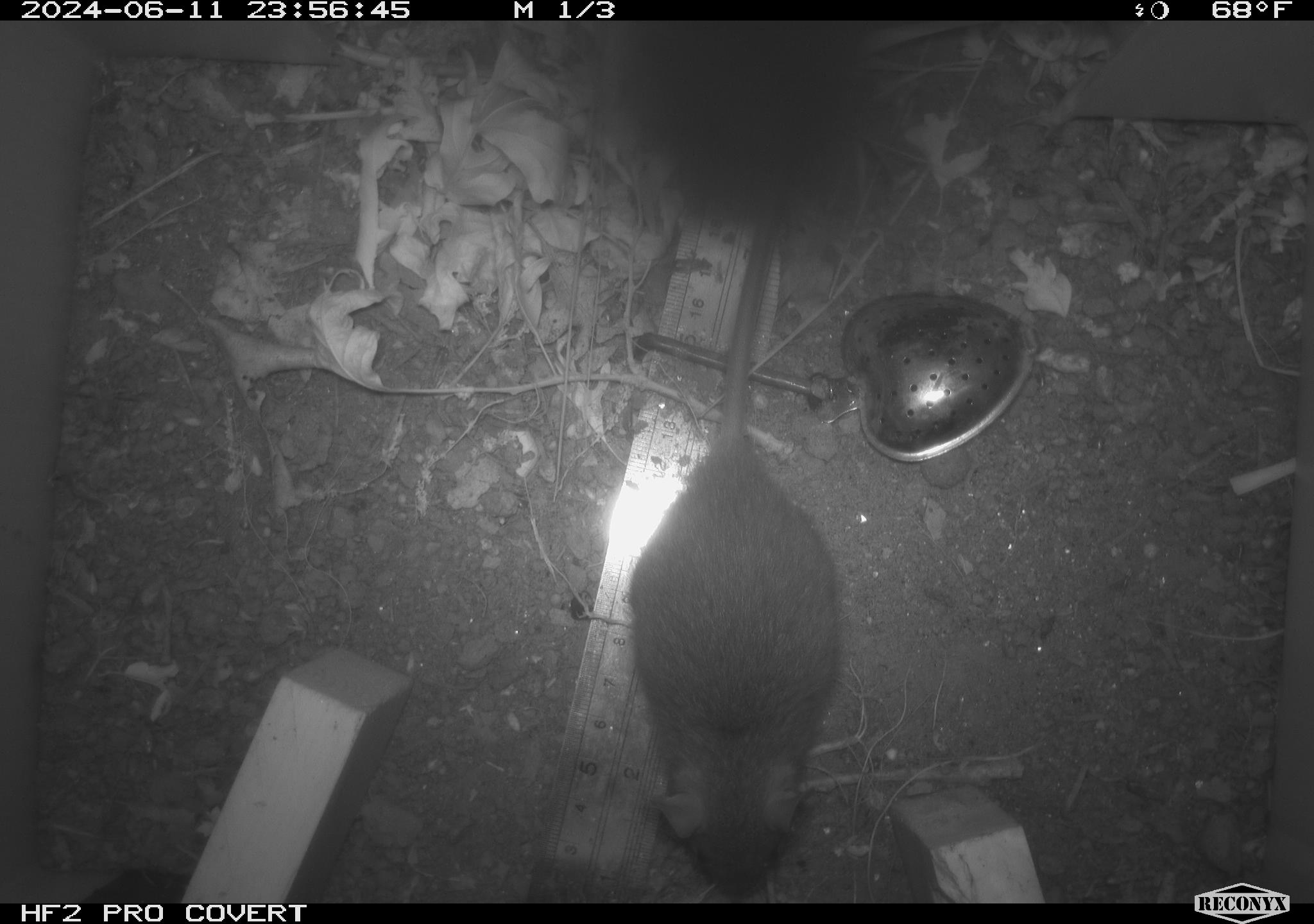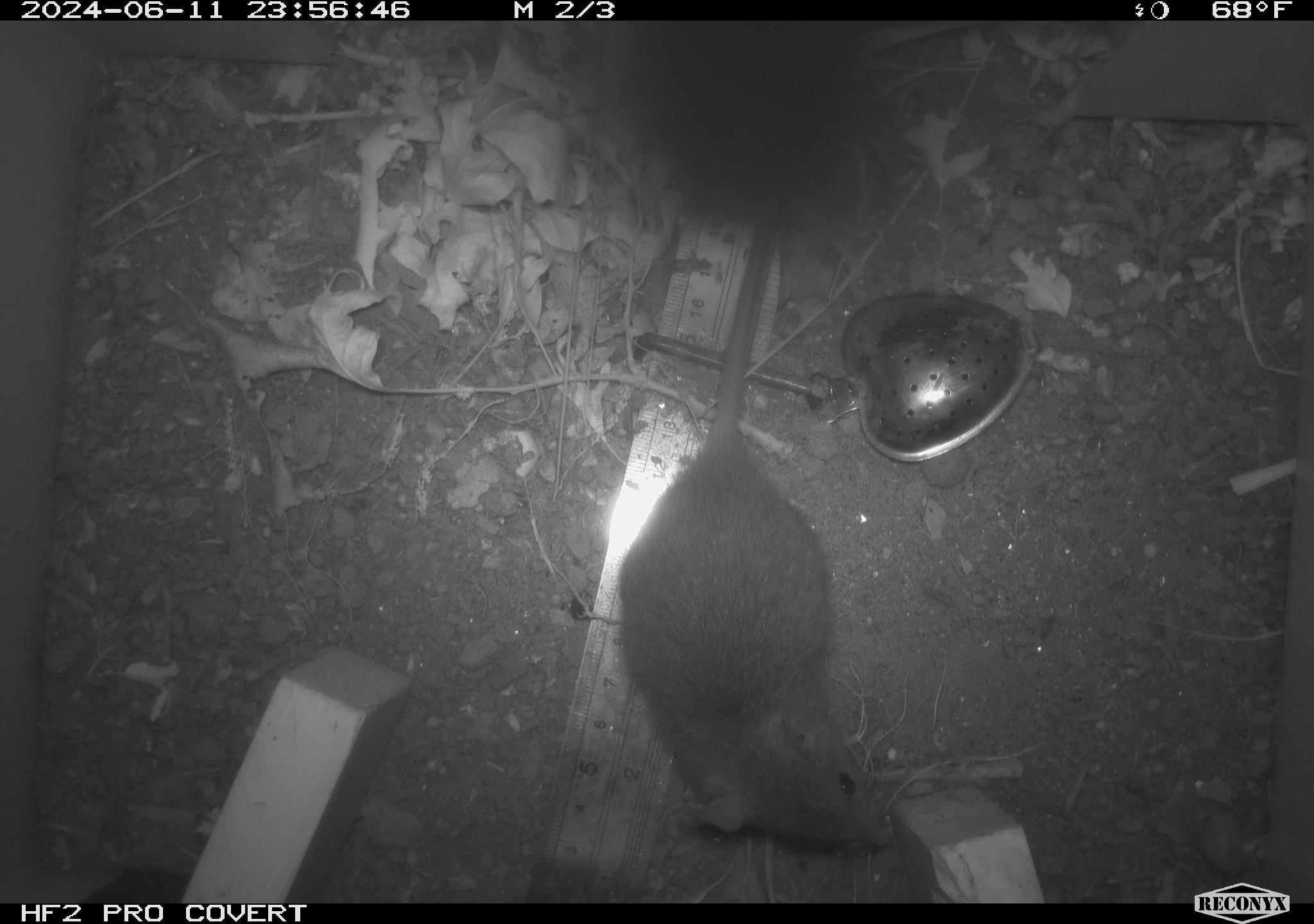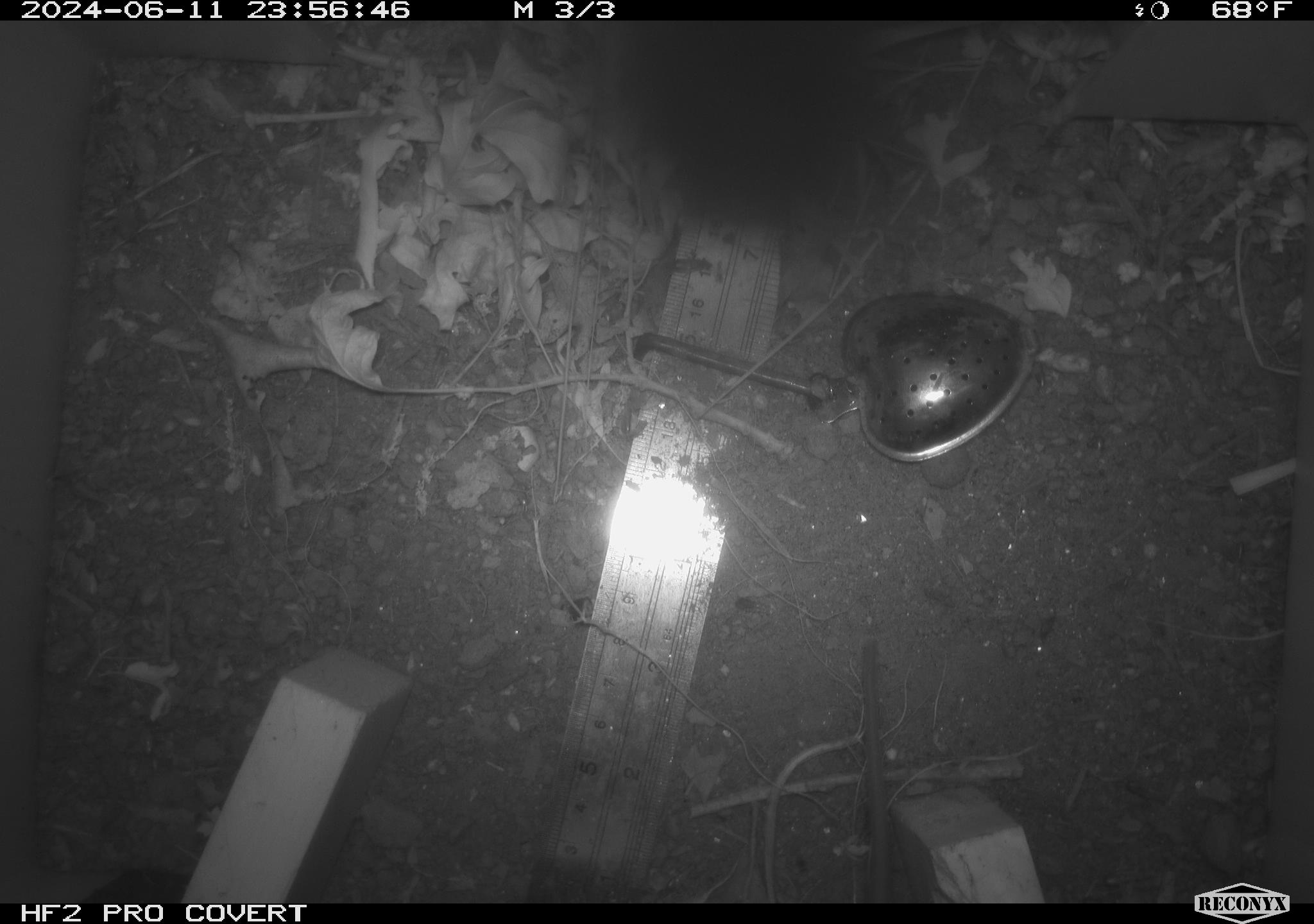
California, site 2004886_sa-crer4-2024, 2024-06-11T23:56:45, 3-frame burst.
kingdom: Animalia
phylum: Chordata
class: Mammalia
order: Rodentia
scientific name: Rodentia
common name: mouse species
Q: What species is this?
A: Mouse species (Rodentia).